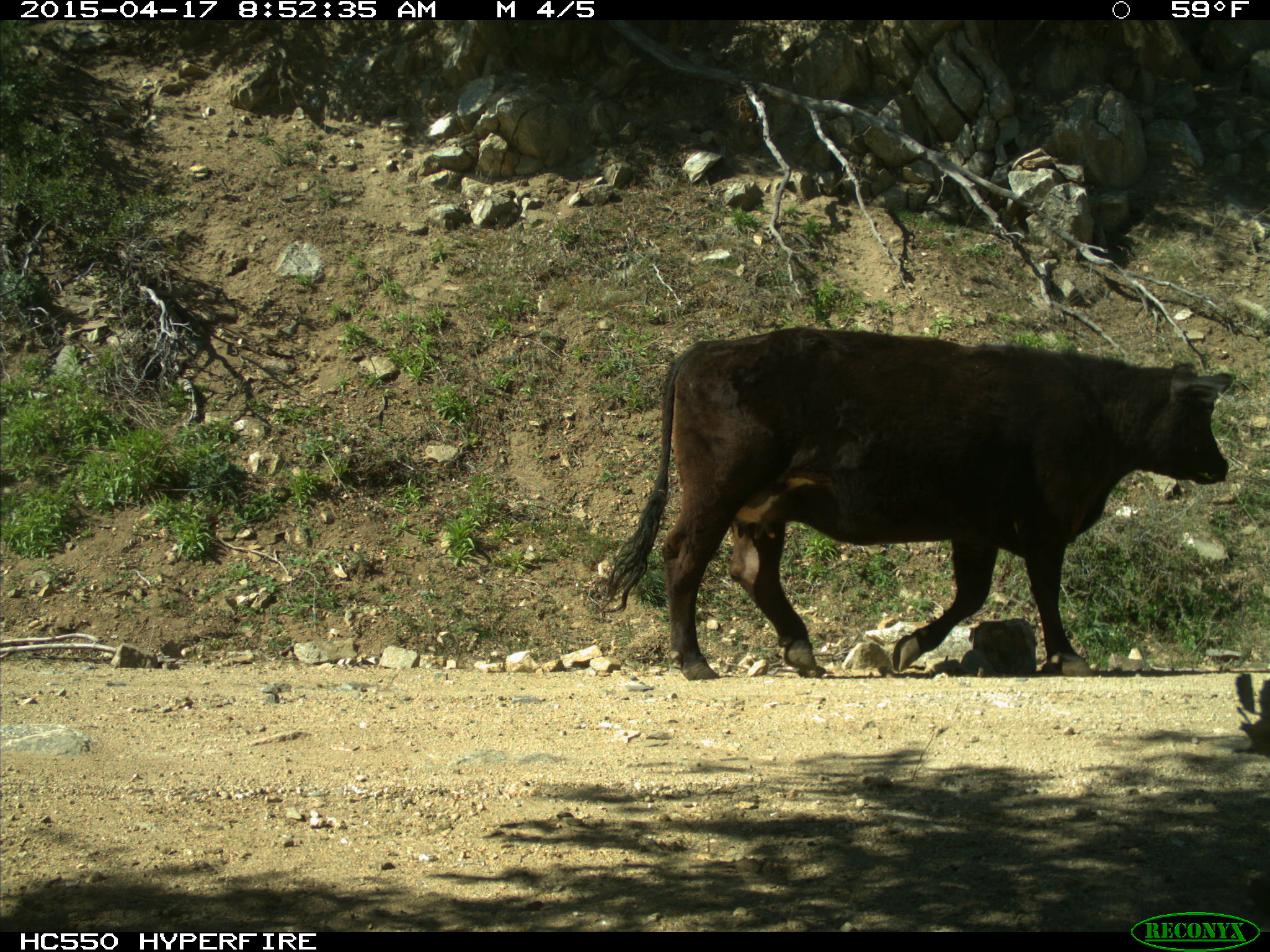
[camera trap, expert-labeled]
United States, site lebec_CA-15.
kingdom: Animalia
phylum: Chordata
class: Mammalia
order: Artiodactyla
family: Bovidae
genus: Bos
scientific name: Bos taurus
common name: domestic cow